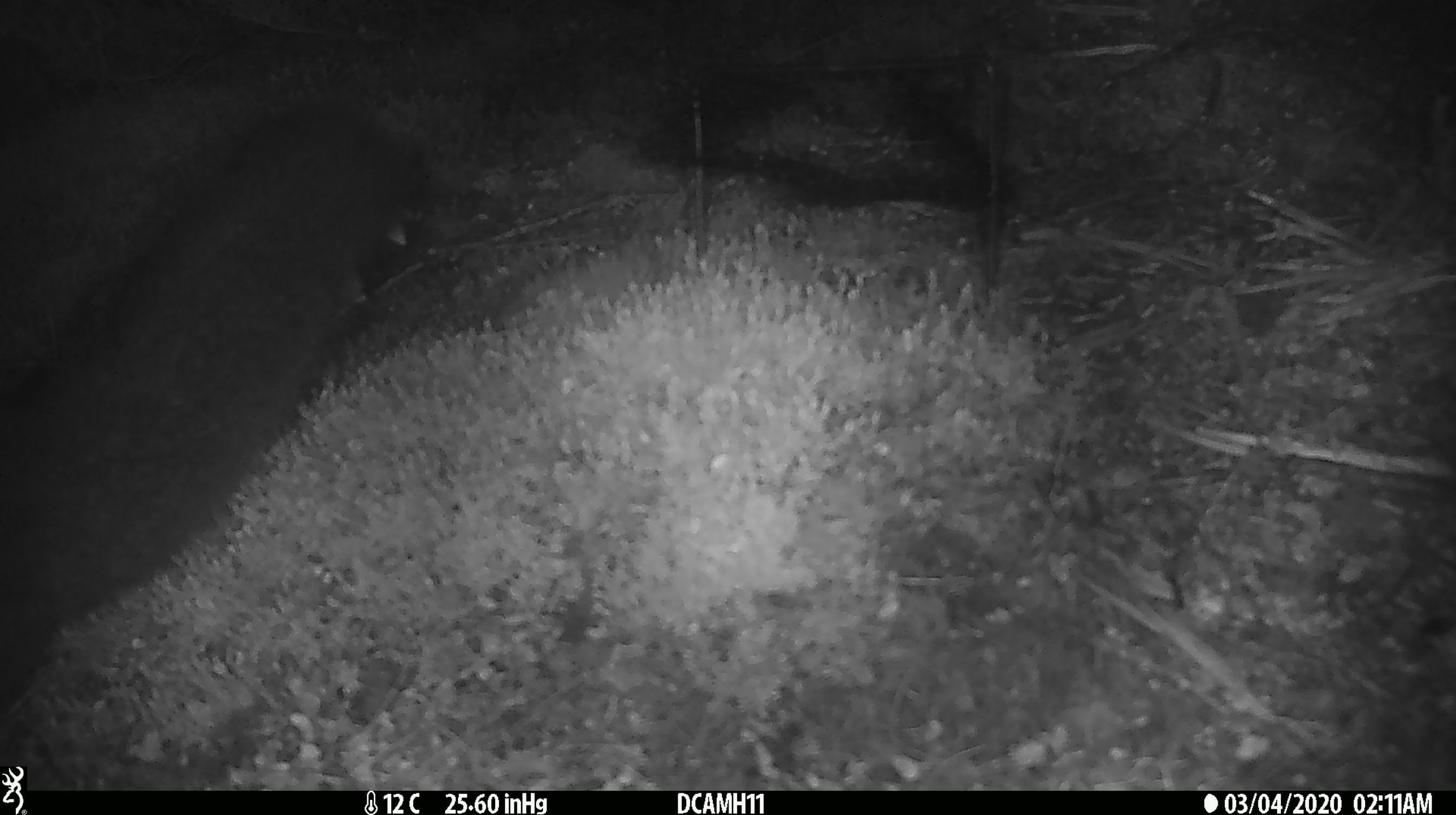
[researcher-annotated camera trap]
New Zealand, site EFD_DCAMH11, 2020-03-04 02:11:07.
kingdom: Animalia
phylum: Chordata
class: Mammalia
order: Diprotodontia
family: Phalangeridae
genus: Trichosurus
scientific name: Trichosurus vulpecula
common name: common brushtail possum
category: possum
Possum (common brushtail possum) (Trichosurus vulpecula).